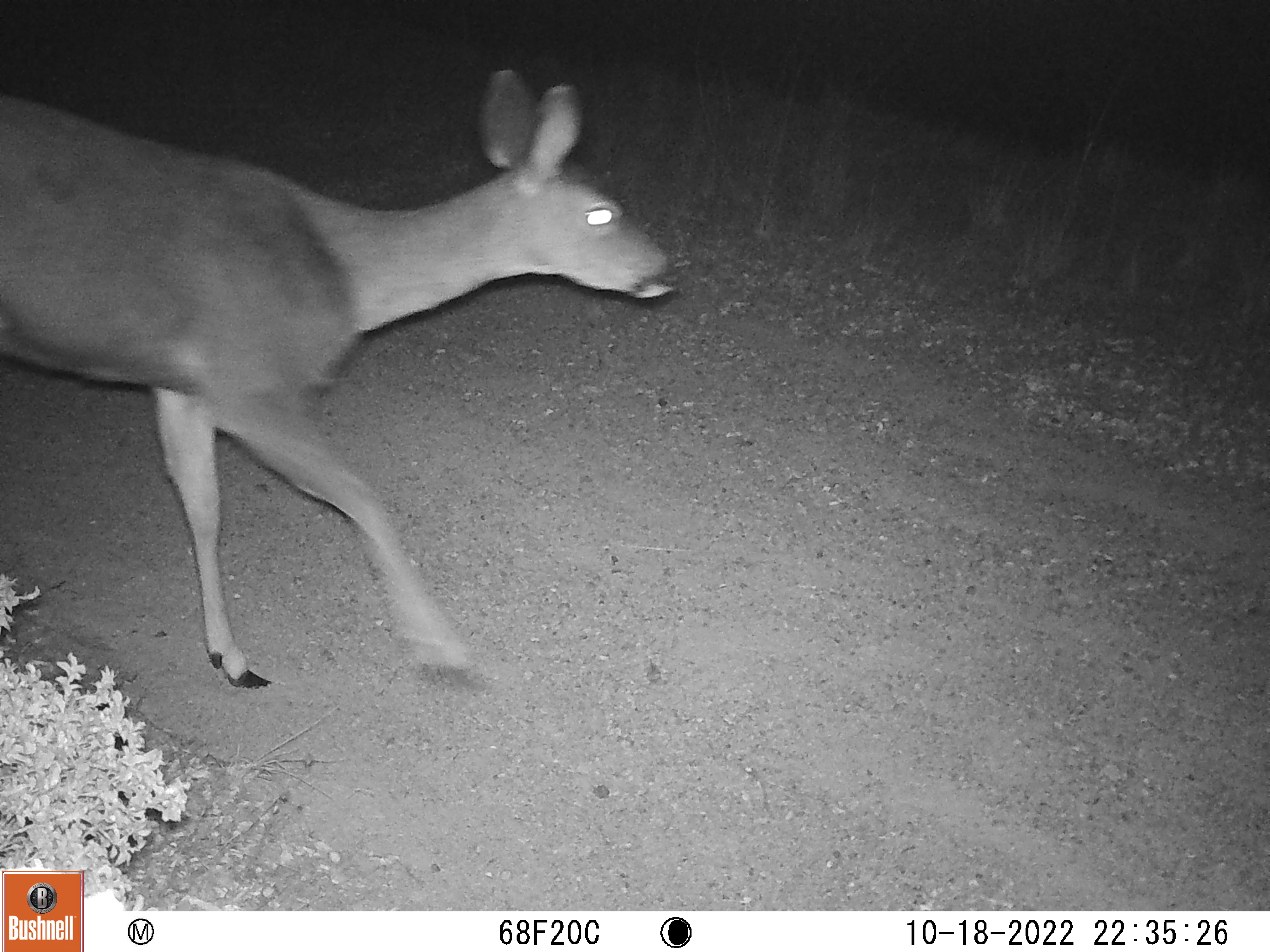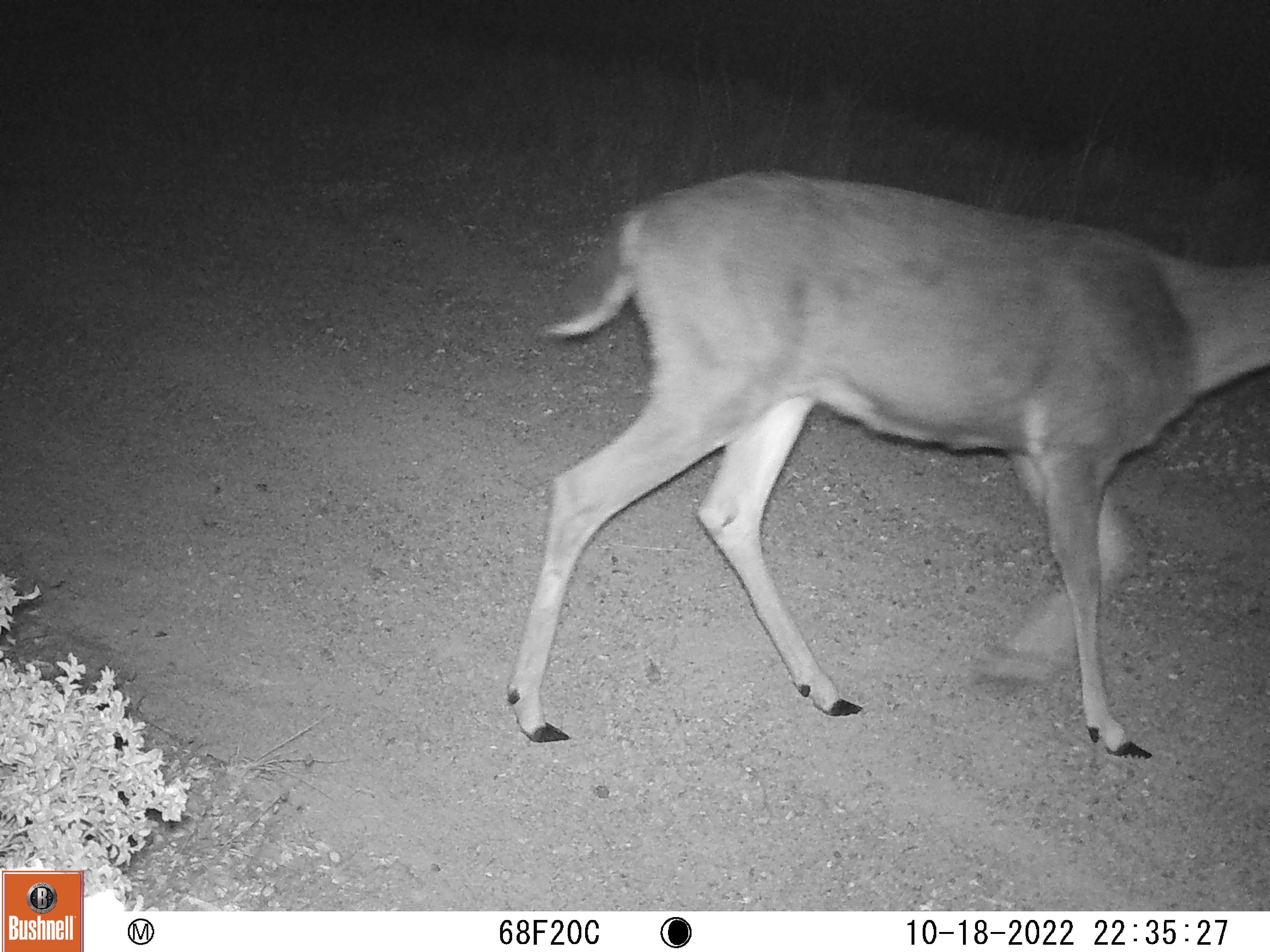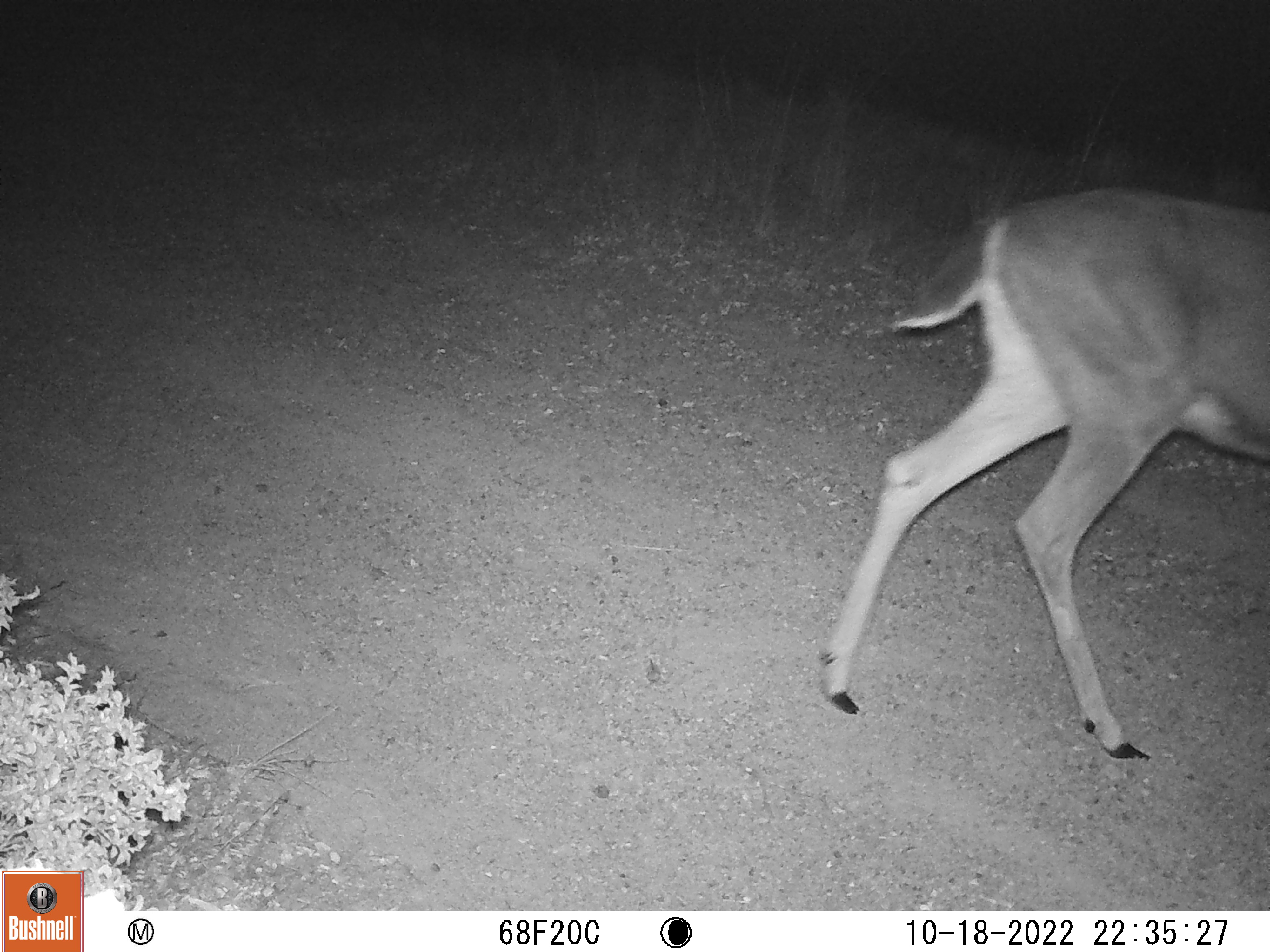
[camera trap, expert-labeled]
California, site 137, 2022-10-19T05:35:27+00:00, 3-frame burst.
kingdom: Animalia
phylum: Chordata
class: Mammalia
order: Artiodactyla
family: Cervidae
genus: Odocoileus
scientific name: Odocoileus hemionus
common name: mule deer